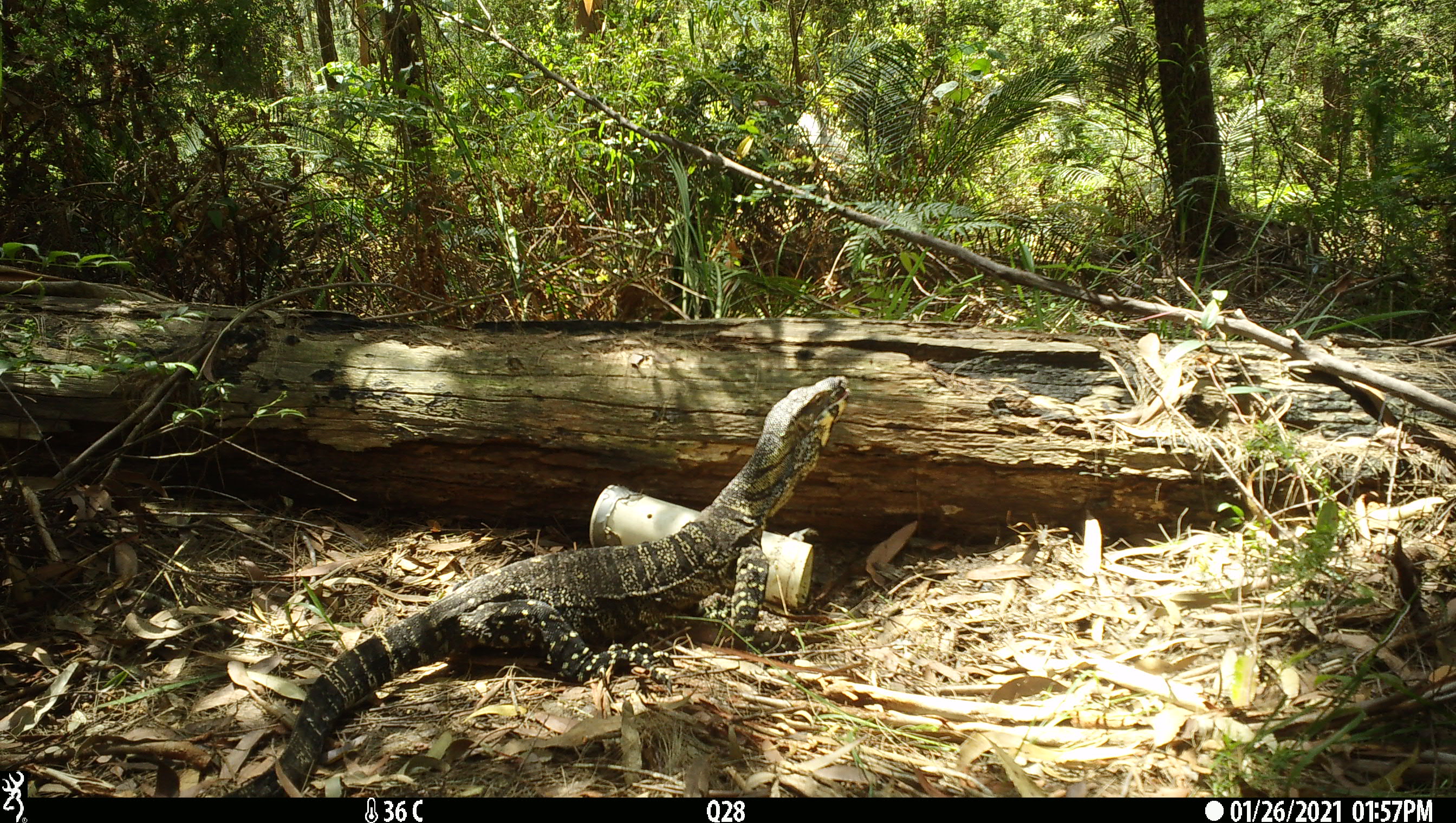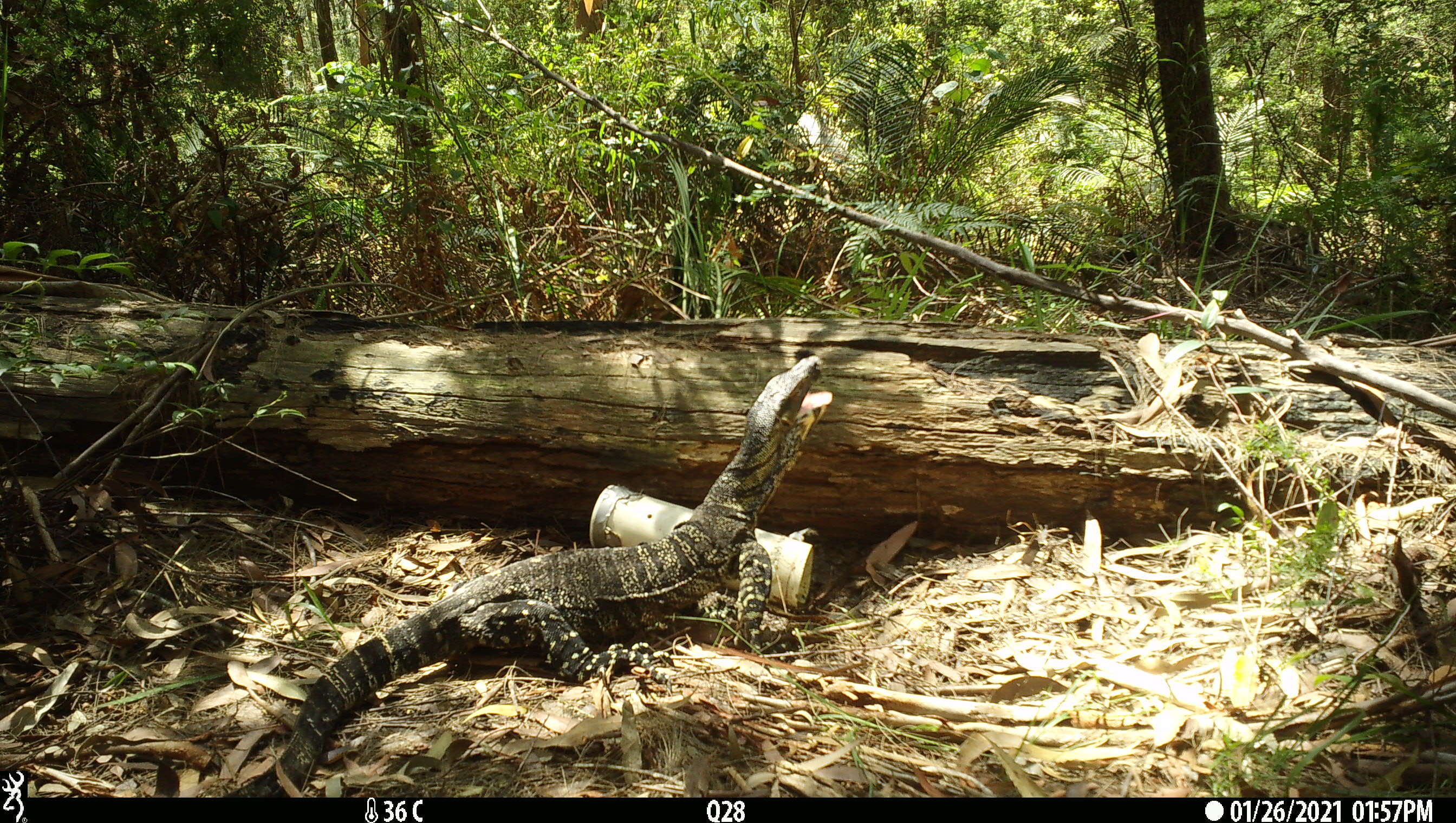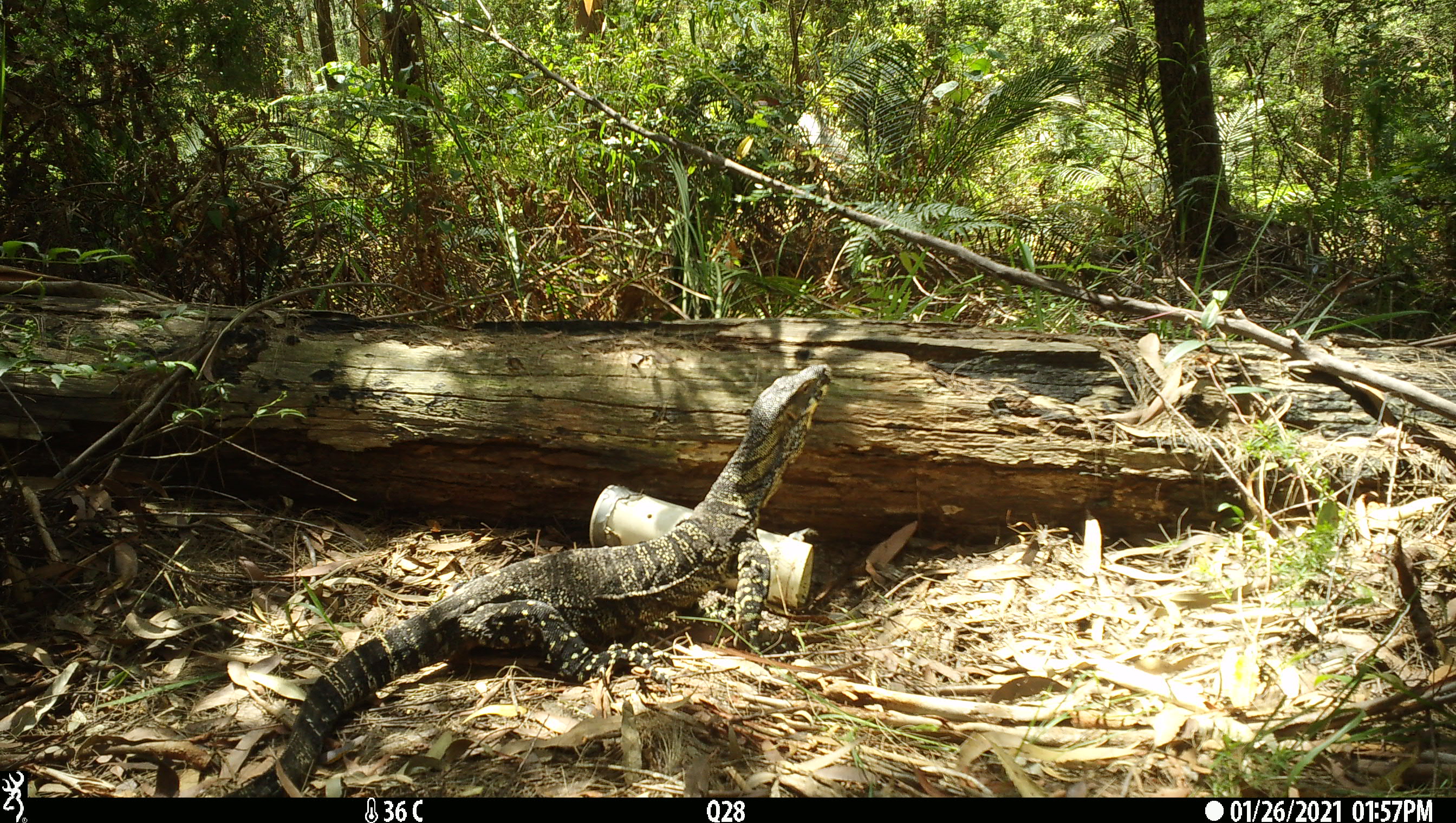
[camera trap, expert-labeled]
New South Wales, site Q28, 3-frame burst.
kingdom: Animalia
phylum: Chordata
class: Reptilia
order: Squamata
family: Varanidae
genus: Varanus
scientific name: Varanus varius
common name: lace monitor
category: goanna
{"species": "goanna (lace monitor) (Varanus varius)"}